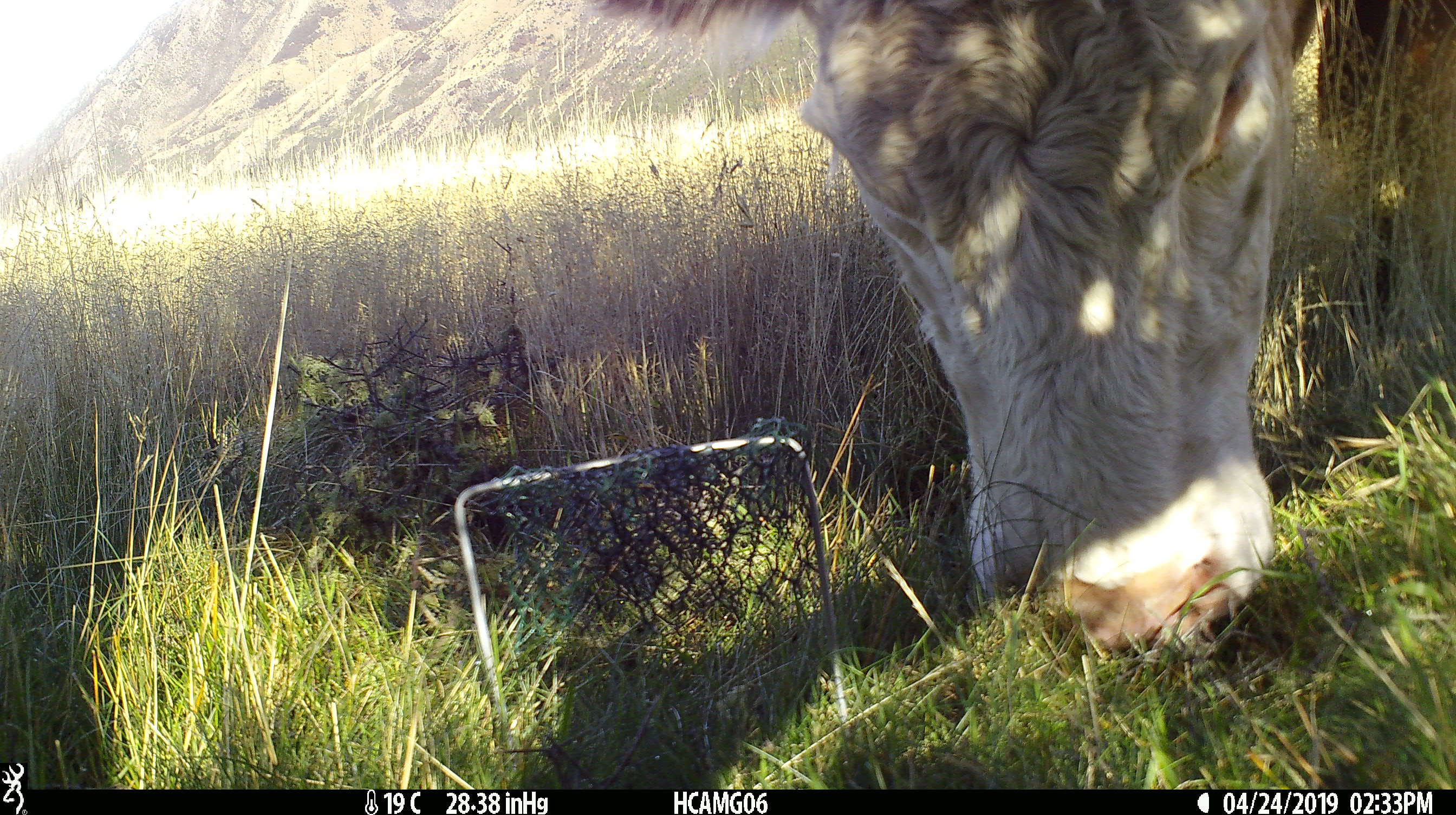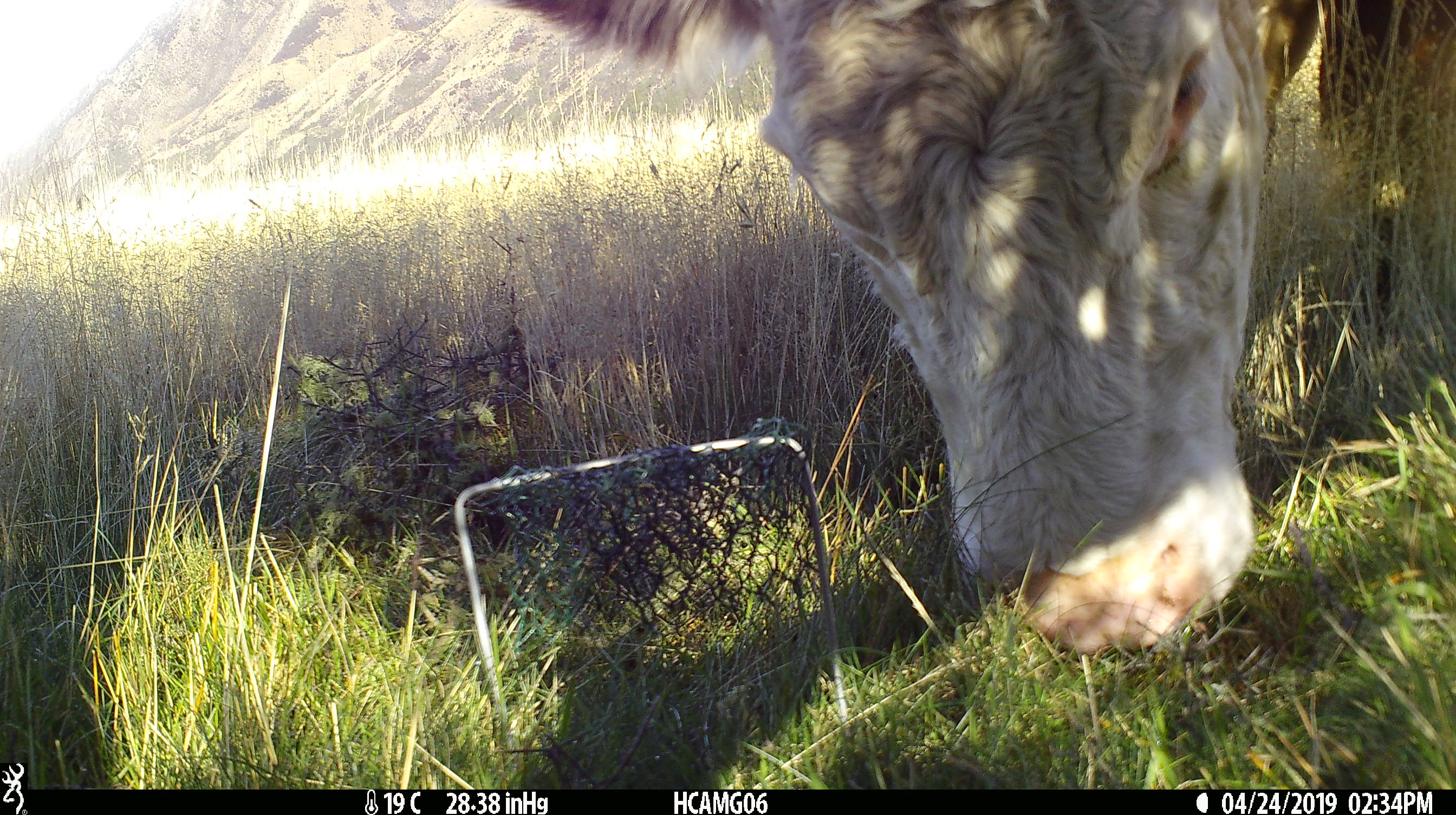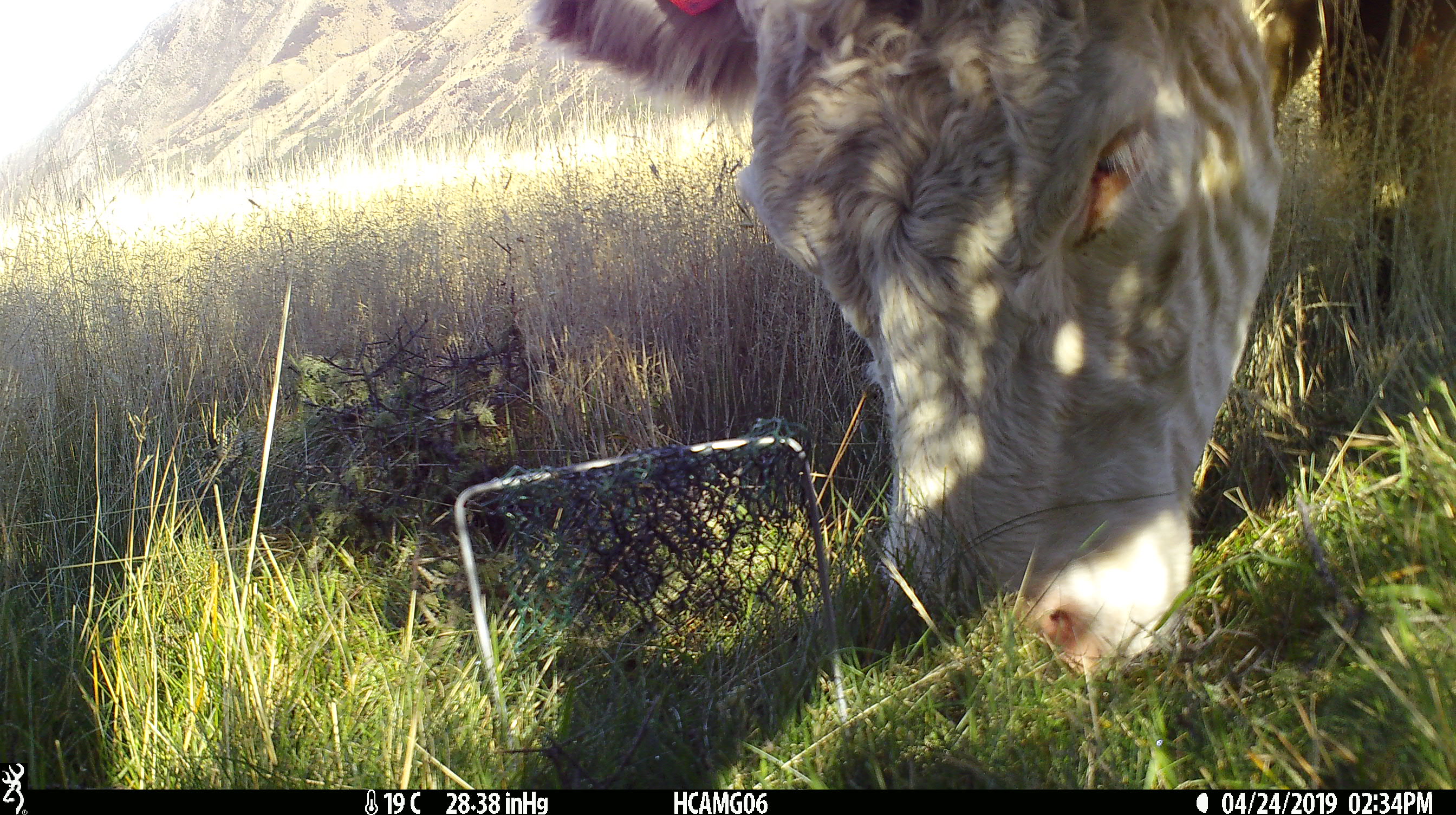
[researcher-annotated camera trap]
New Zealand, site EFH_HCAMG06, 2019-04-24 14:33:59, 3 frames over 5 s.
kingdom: Animalia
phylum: Chordata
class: Mammalia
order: Artiodactyla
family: Bovidae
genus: Bos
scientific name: Bos taurus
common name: domestic cow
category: cow